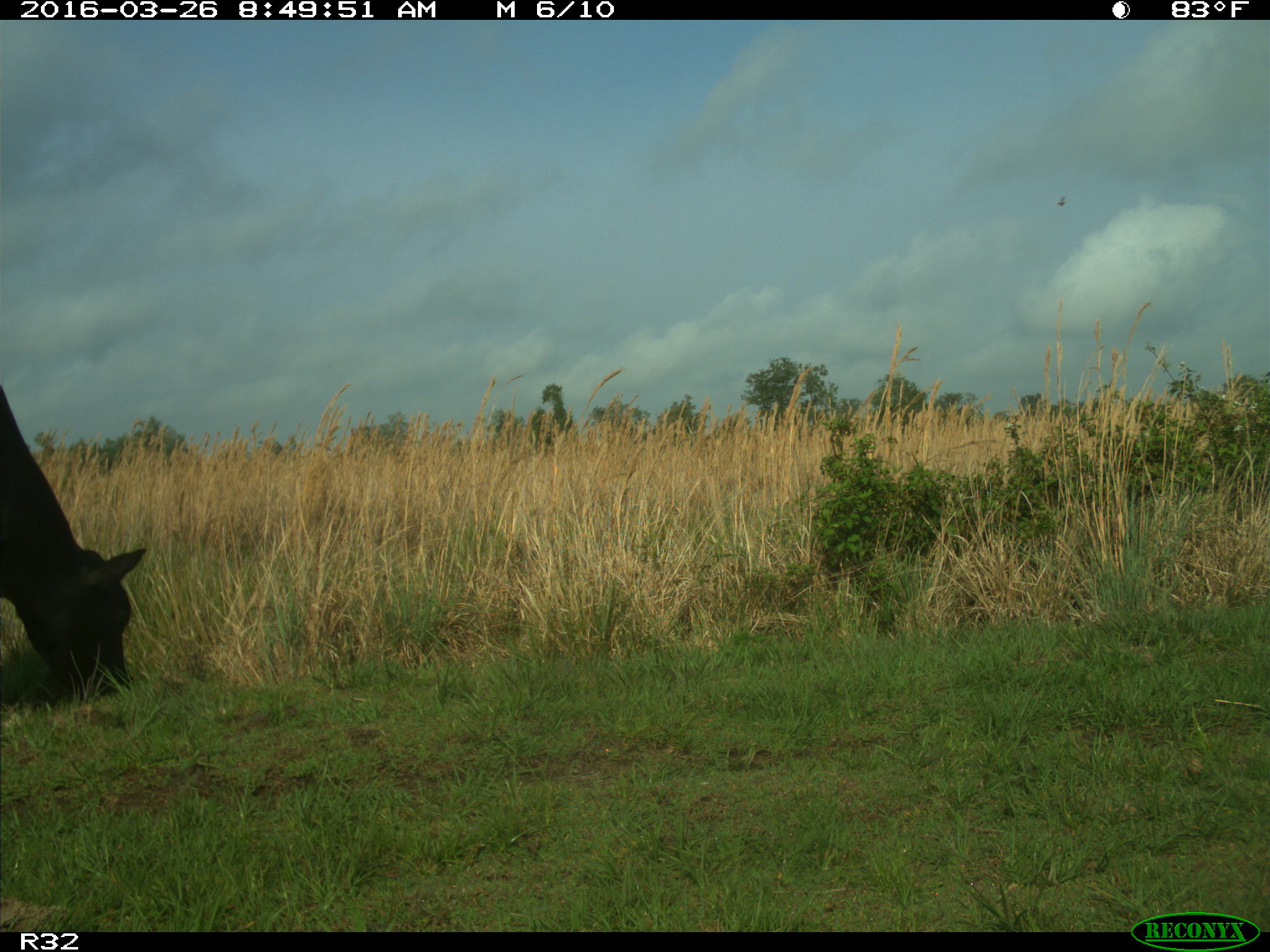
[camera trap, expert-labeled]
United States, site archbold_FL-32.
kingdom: Animalia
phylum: Chordata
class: Mammalia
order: Artiodactyla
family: Bovidae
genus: Bos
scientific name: Bos taurus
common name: domestic cow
Bos taurus (domestic cow).